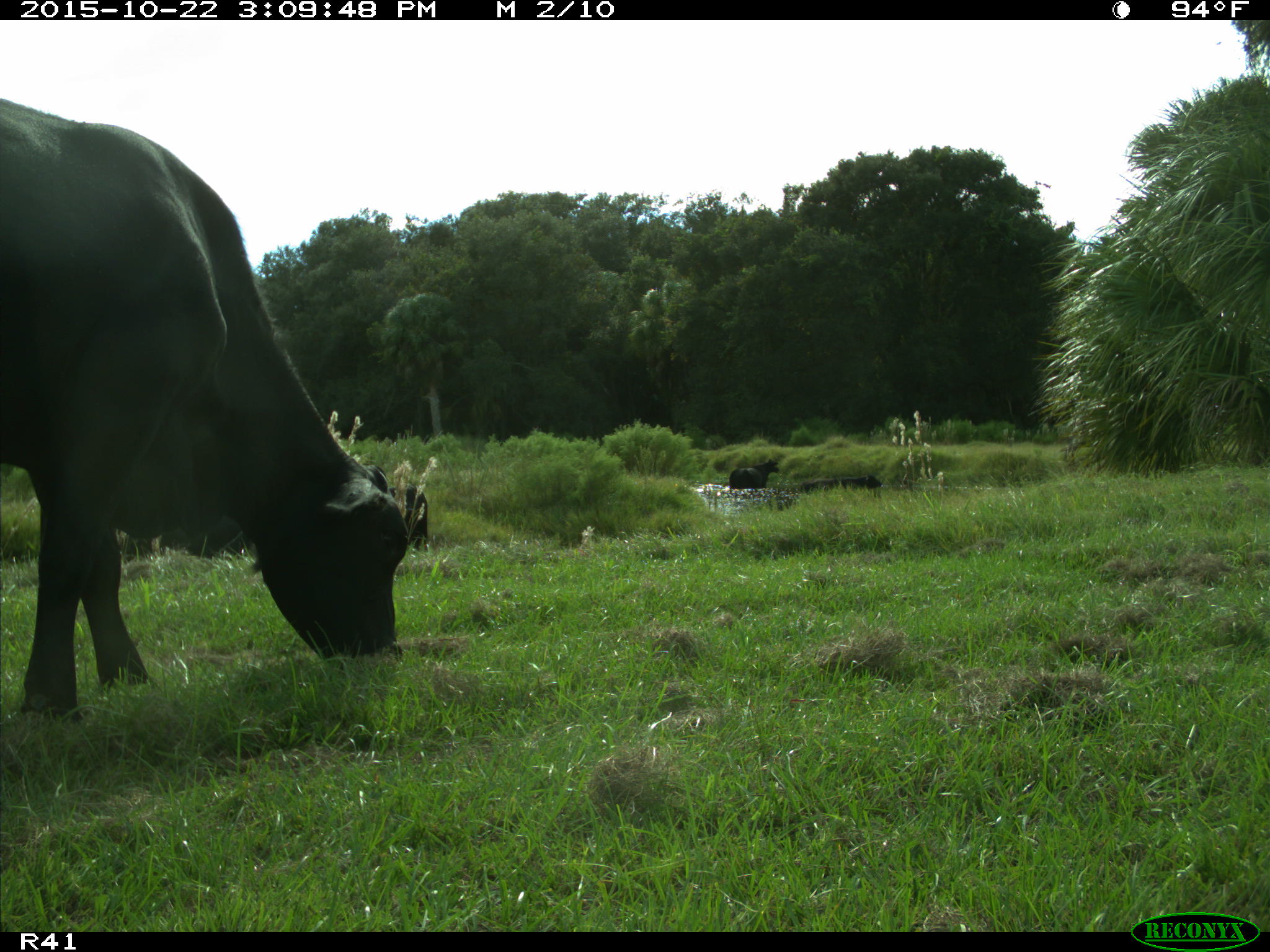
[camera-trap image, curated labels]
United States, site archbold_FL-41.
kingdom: Animalia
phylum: Chordata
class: Mammalia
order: Artiodactyla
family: Bovidae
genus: Bos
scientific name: Bos taurus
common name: domestic cow